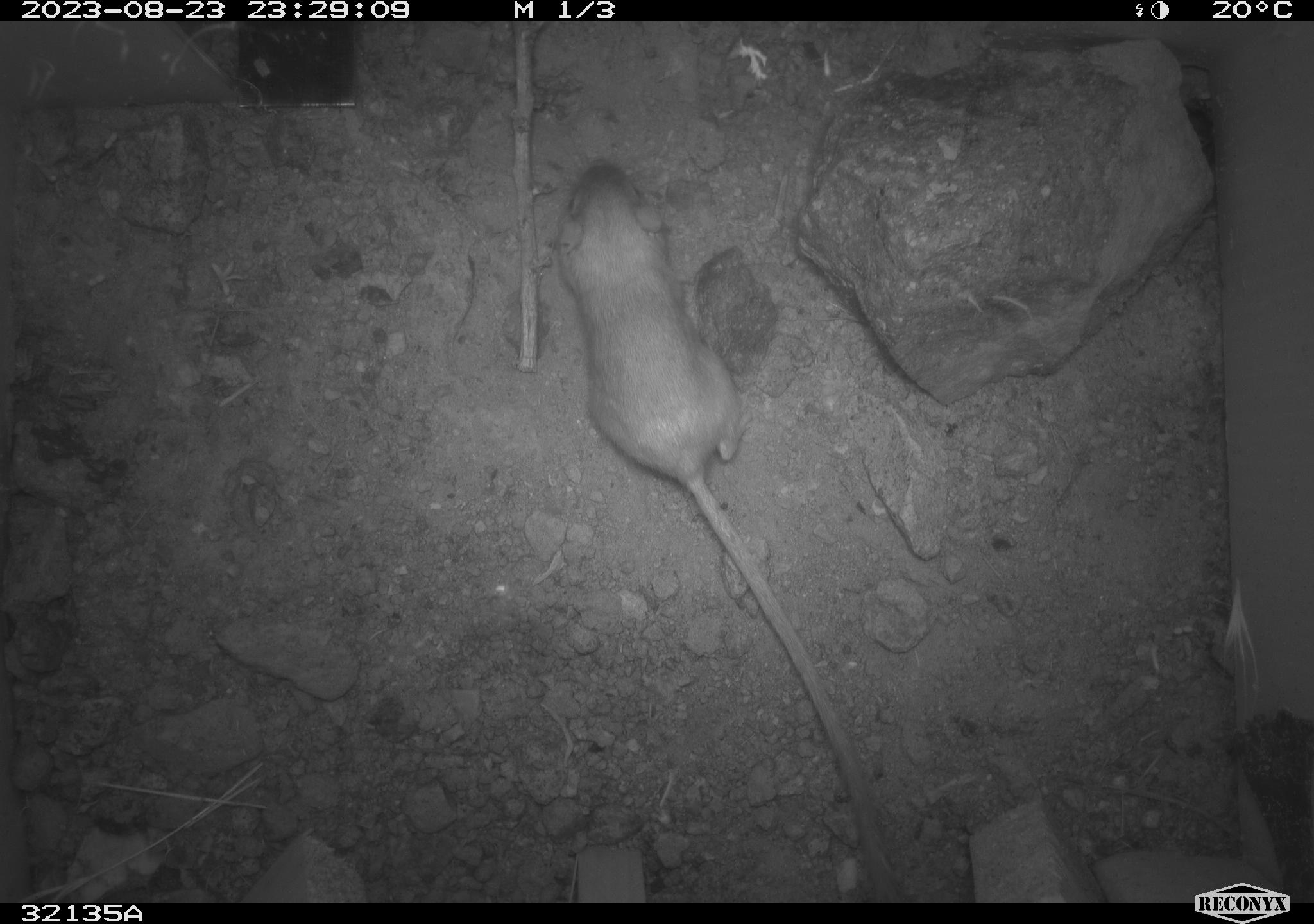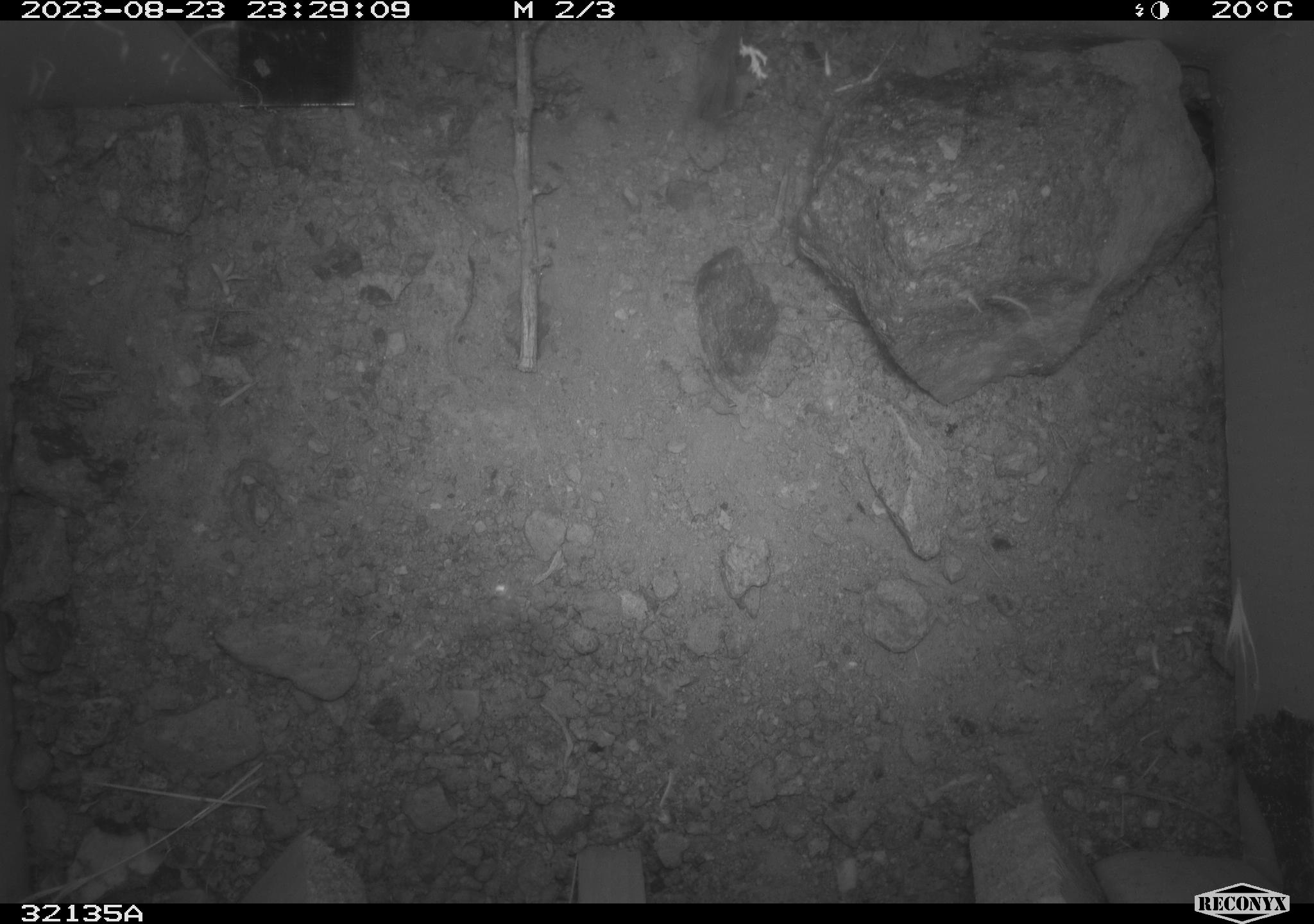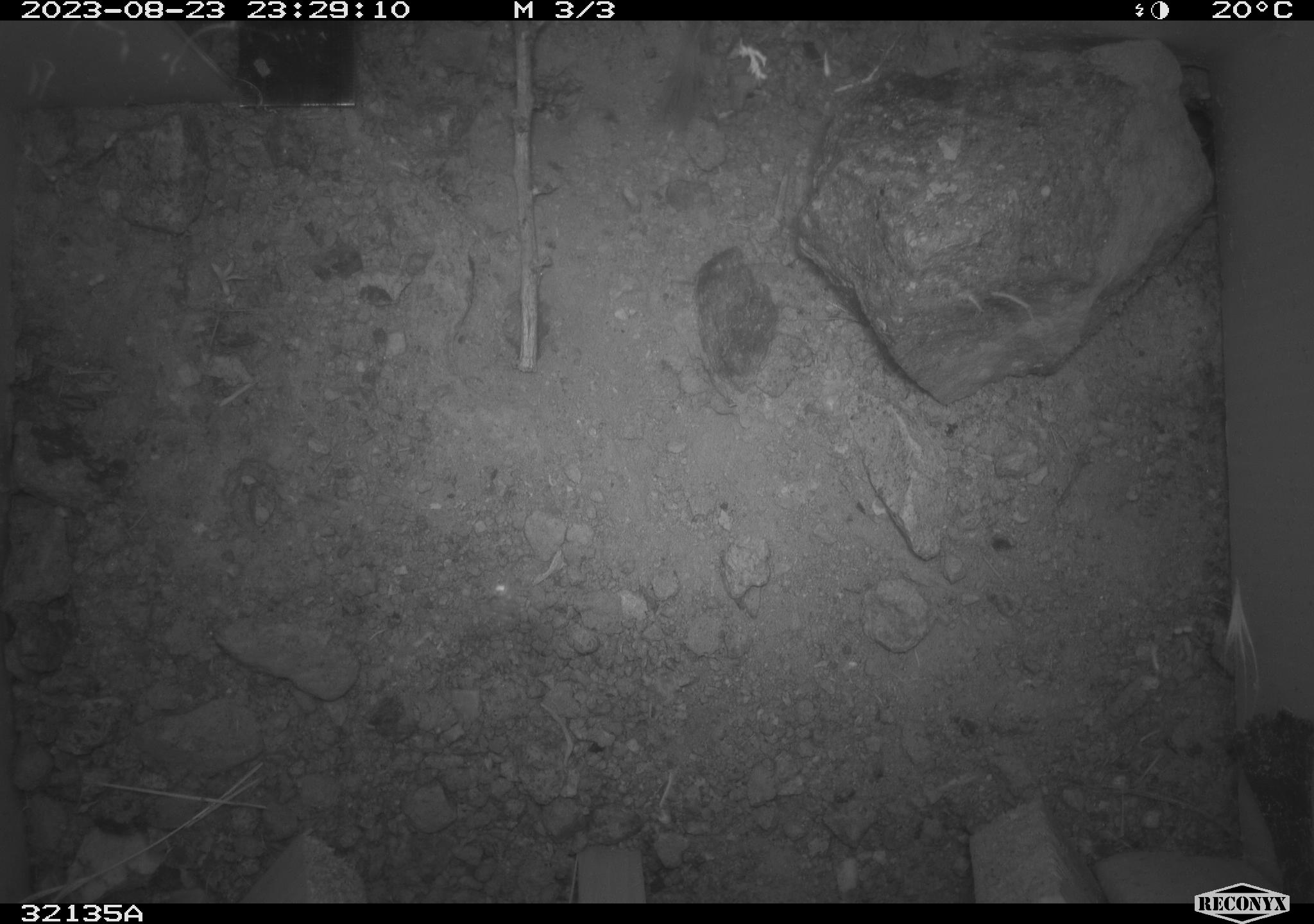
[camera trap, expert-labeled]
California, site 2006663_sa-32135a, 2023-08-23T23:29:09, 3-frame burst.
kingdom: Animalia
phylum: Chordata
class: Mammalia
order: Rodentia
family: Heteromyidae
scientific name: Heteromyidae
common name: kangaroo rats and pocket mice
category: heteromyidae family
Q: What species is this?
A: Heteromyidae family (kangaroo rats and pocket mice) (Heteromyidae).